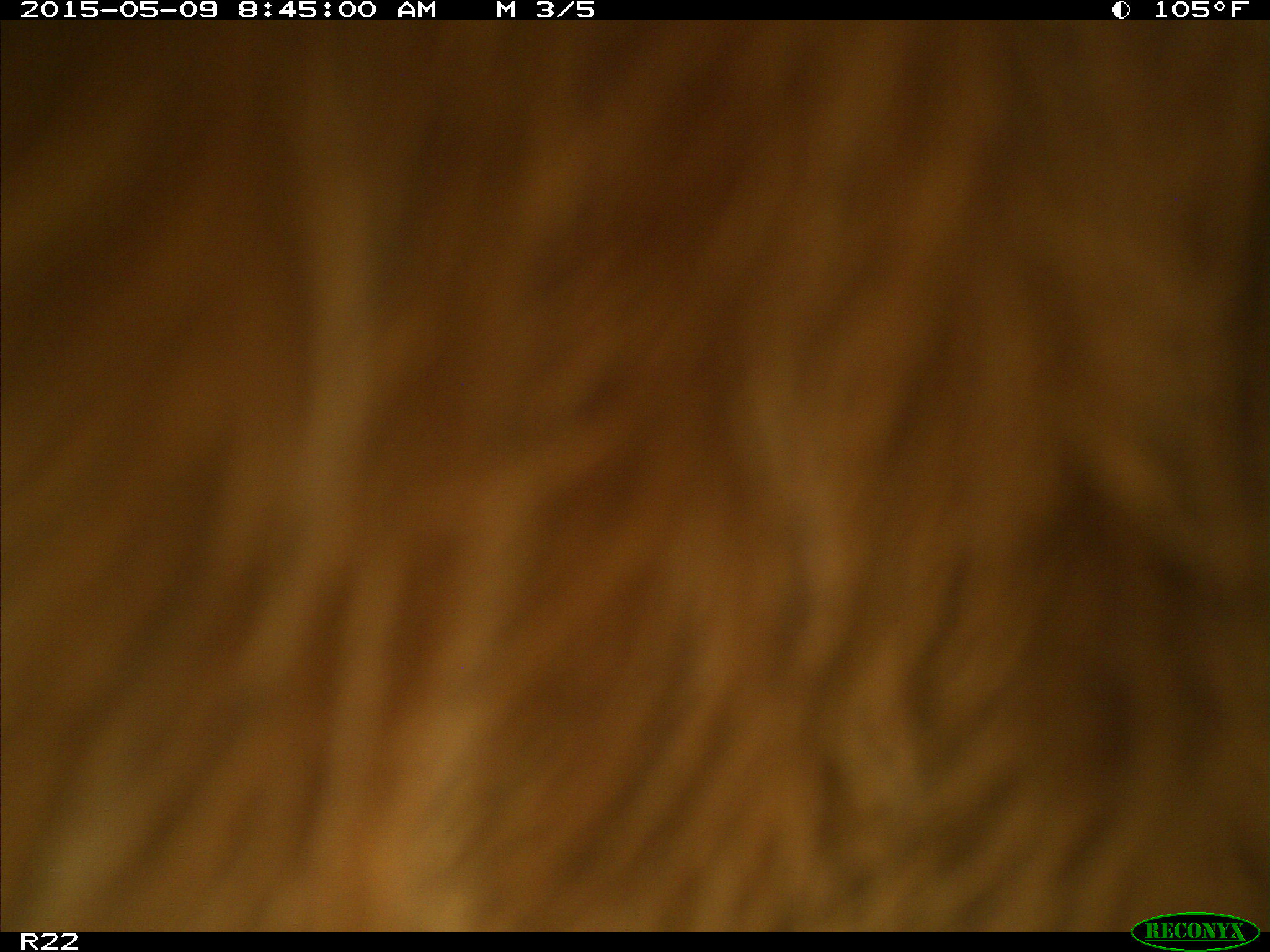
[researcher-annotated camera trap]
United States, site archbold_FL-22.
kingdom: Animalia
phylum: Chordata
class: Mammalia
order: Artiodactyla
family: Bovidae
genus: Bos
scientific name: Bos taurus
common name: domestic cow